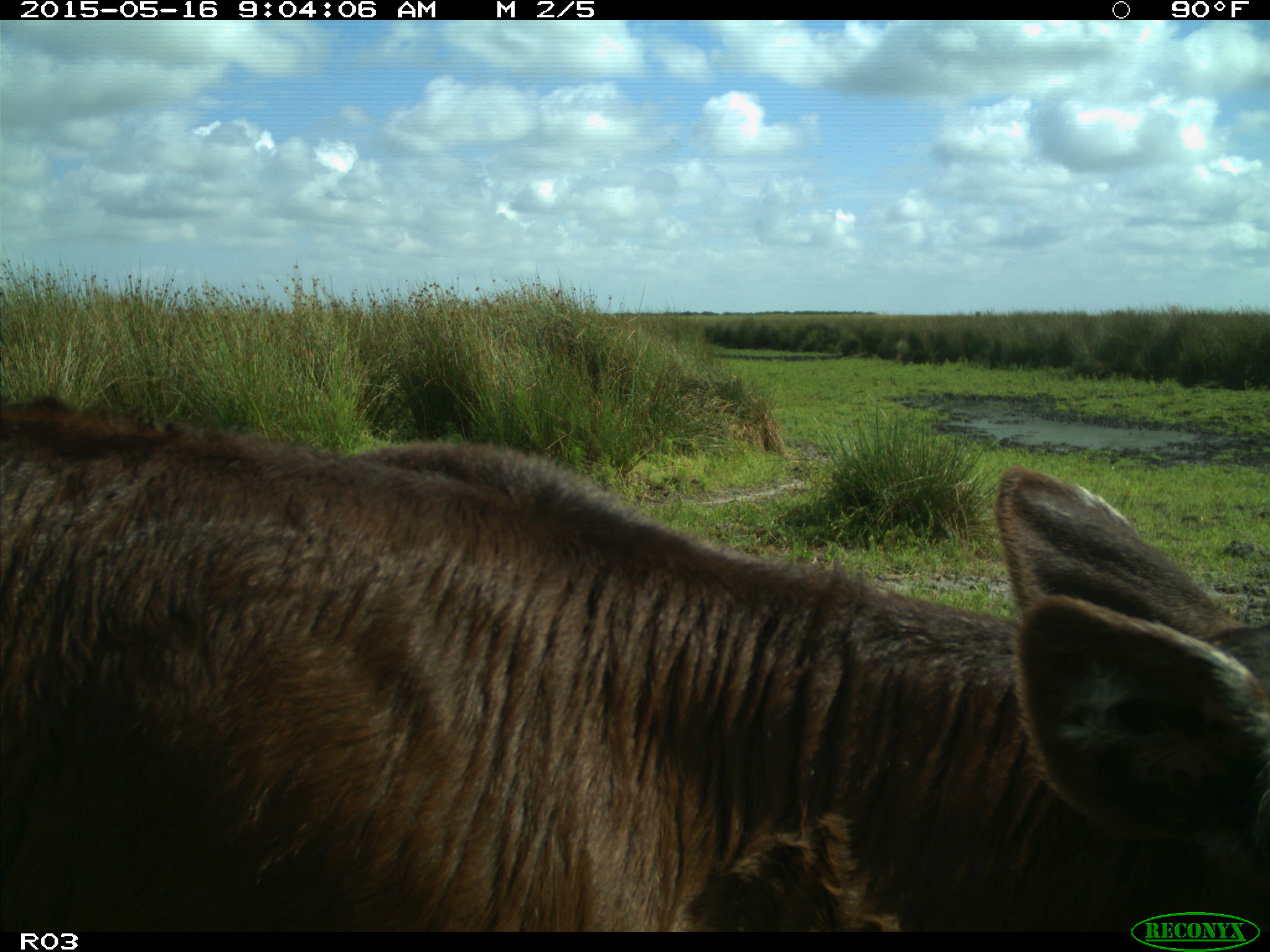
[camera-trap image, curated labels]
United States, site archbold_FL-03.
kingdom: Animalia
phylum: Chordata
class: Mammalia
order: Artiodactyla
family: Bovidae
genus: Bos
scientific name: Bos taurus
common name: domestic cow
Bos taurus (domestic cow).